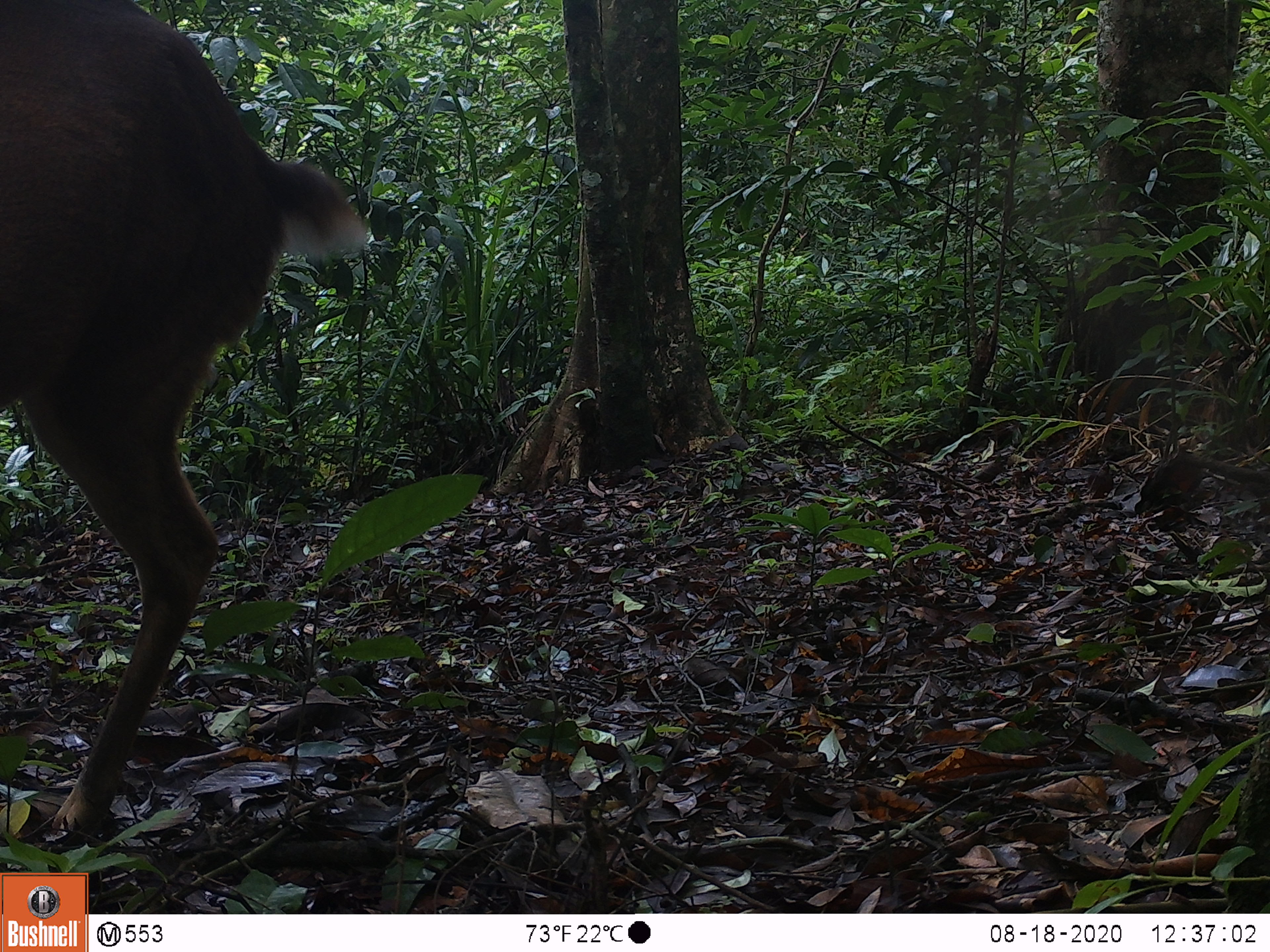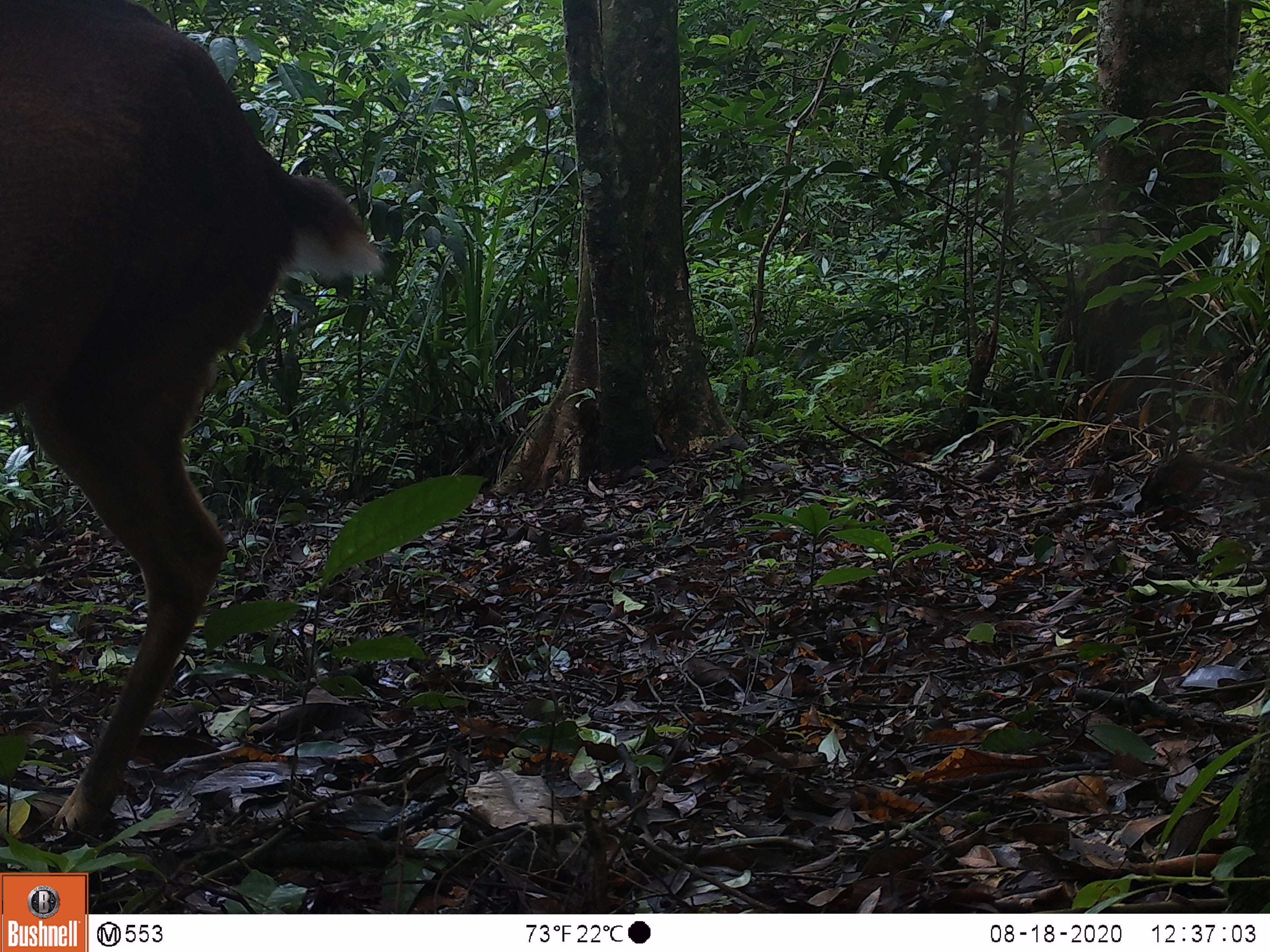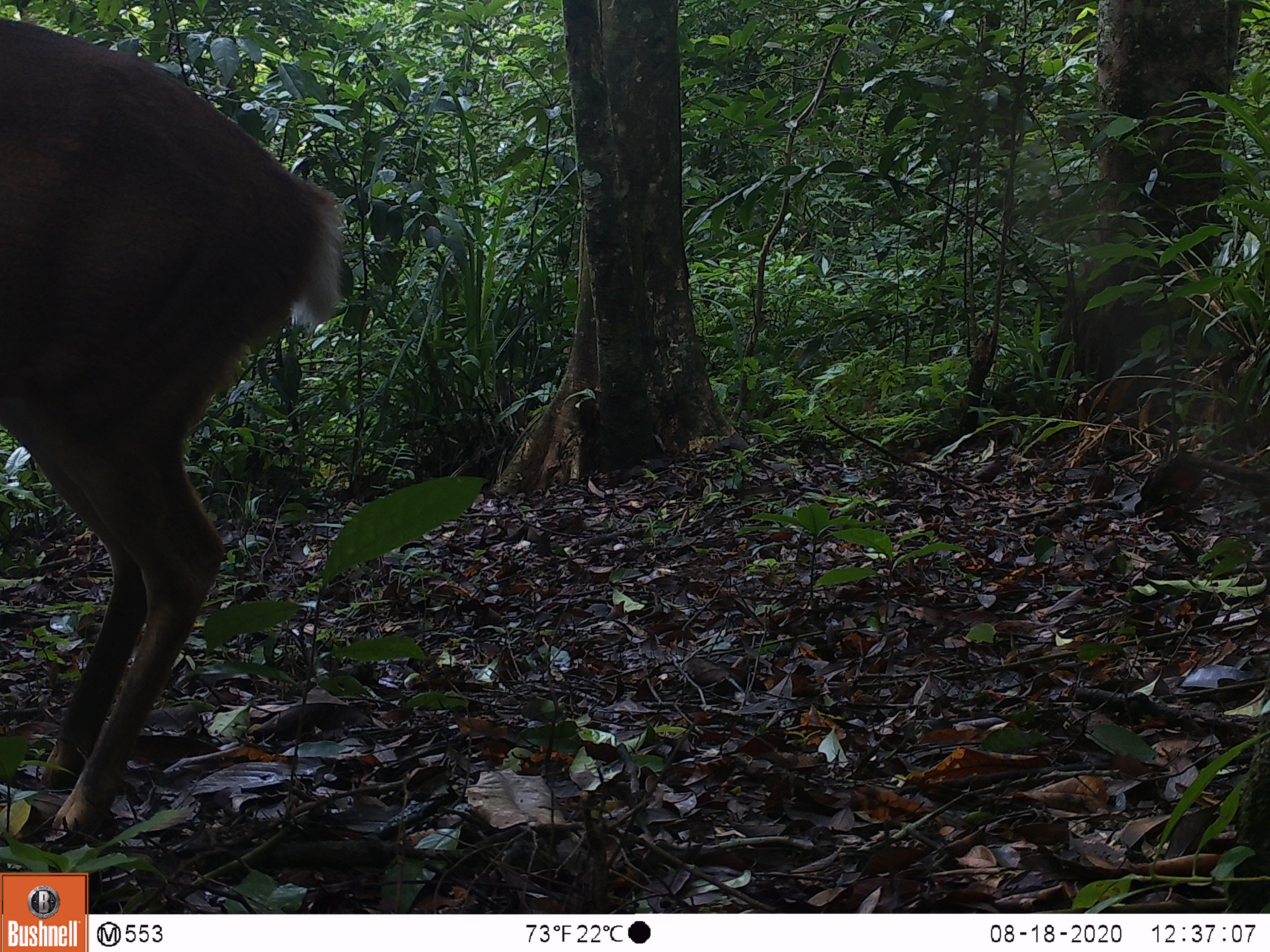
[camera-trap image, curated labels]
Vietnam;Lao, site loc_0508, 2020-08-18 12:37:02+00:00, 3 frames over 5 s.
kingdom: Animalia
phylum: Chordata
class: Mammalia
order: Artiodactyla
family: Cervidae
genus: Muntiacus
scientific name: Muntiacus vuquangensis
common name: large-antlered muntjac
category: large antlered muntjac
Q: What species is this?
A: Large antlered muntjac (large-antlered muntjac) (Muntiacus vuquangensis).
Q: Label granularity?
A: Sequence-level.